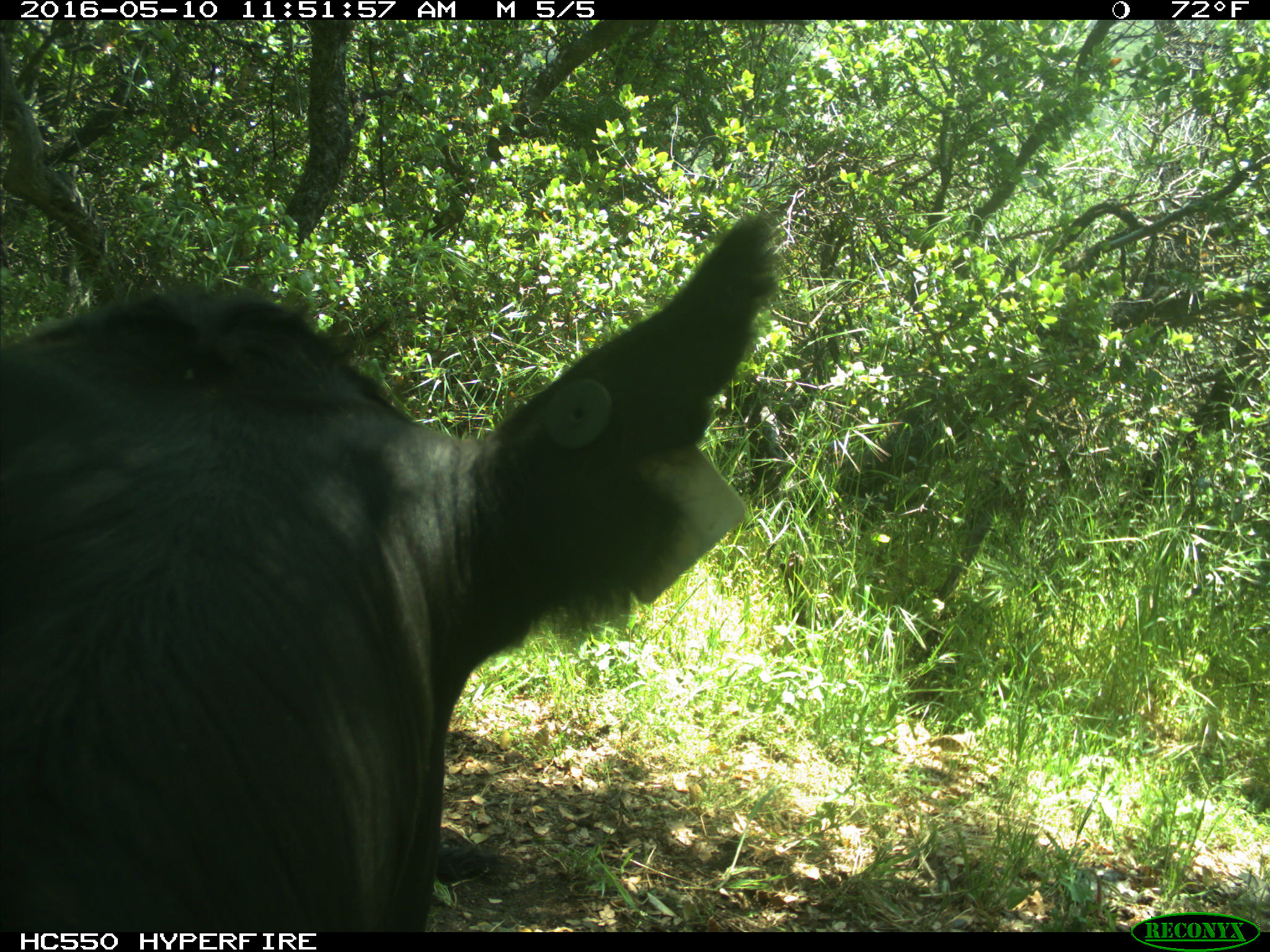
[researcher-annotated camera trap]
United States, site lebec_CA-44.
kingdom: Animalia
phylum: Chordata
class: Mammalia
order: Artiodactyla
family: Bovidae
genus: Bos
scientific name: Bos taurus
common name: domestic cow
Bos taurus (domestic cow).